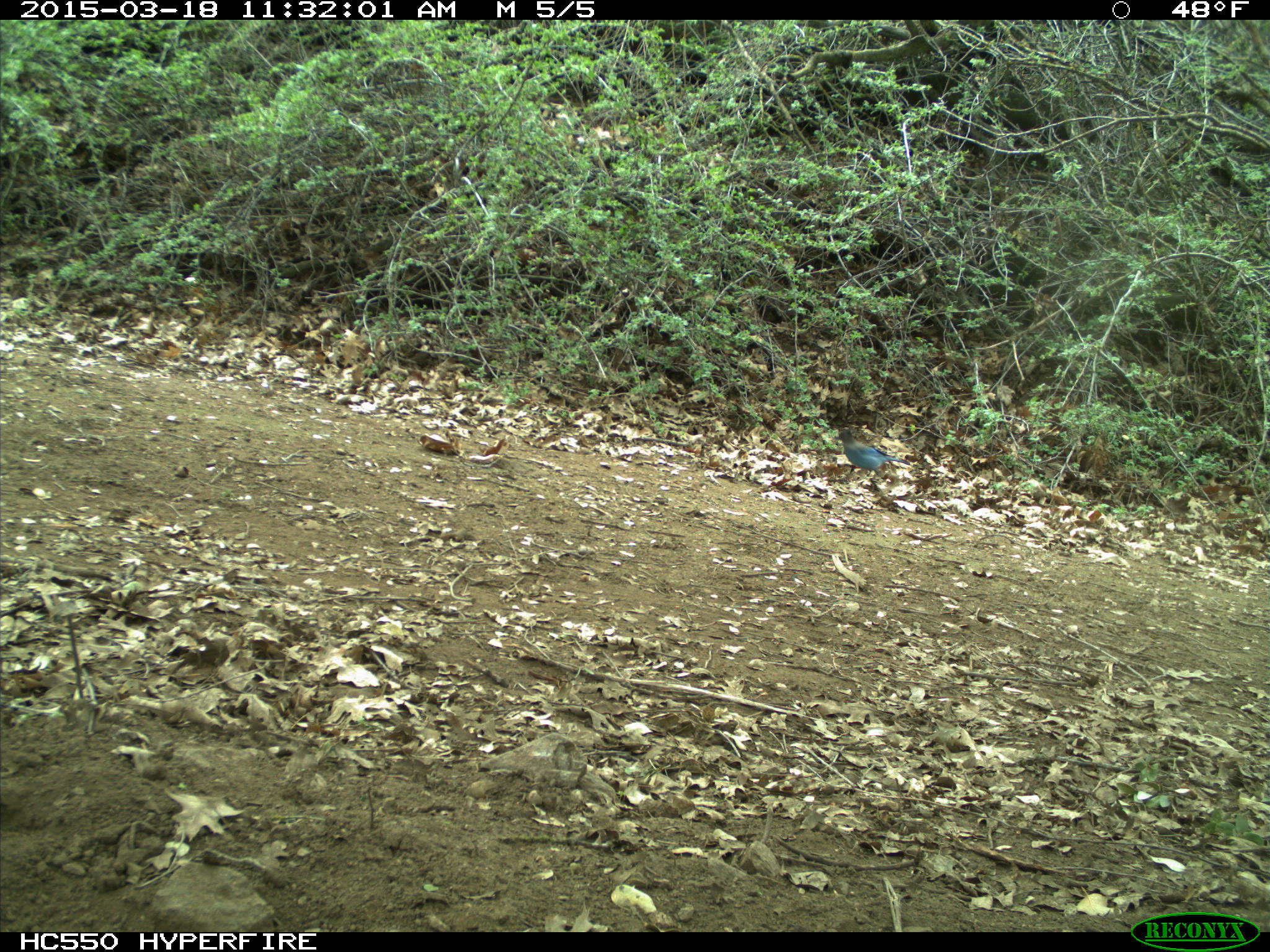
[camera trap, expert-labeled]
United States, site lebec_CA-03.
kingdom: Animalia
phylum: Chordata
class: Aves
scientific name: Aves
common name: birds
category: unidentified bird